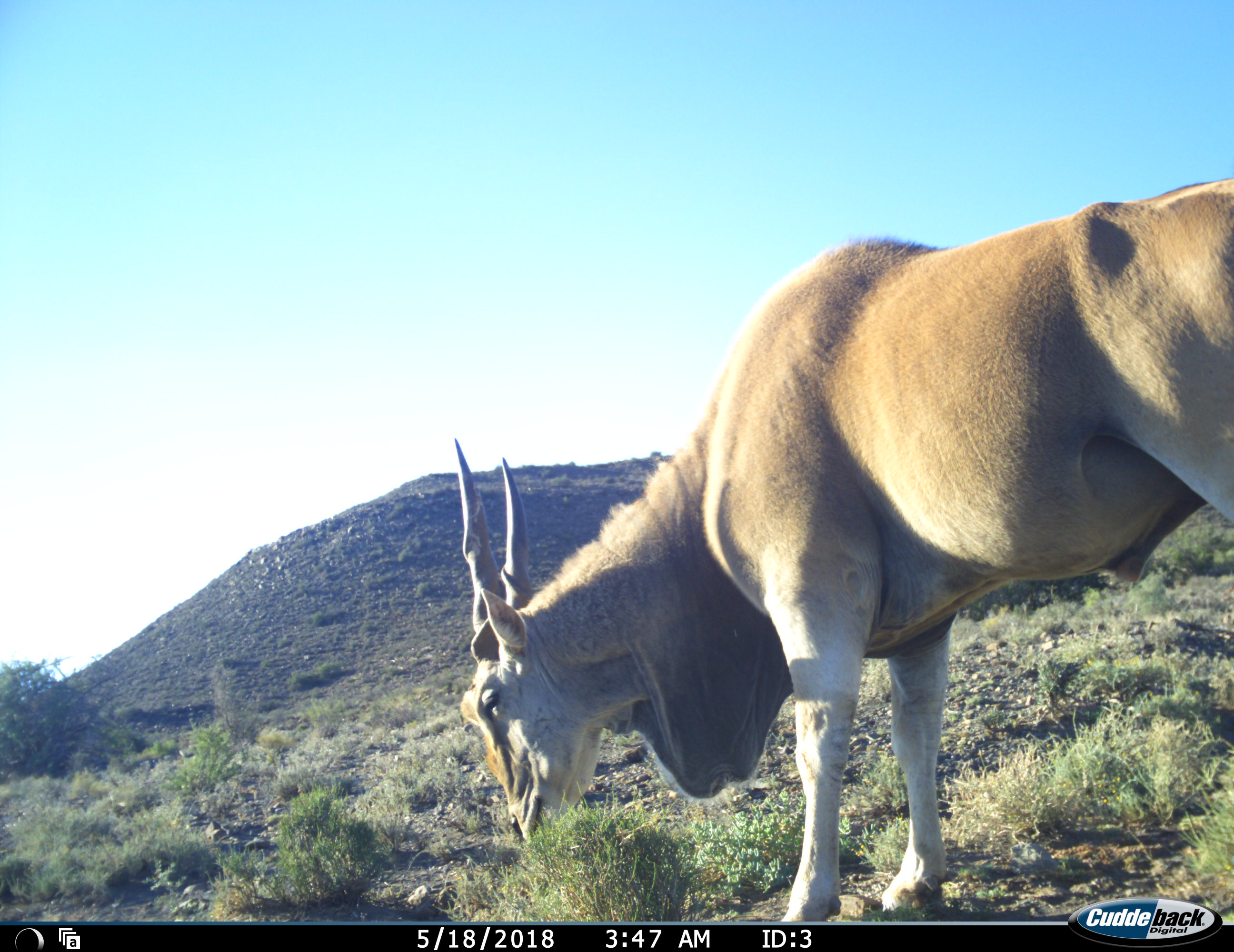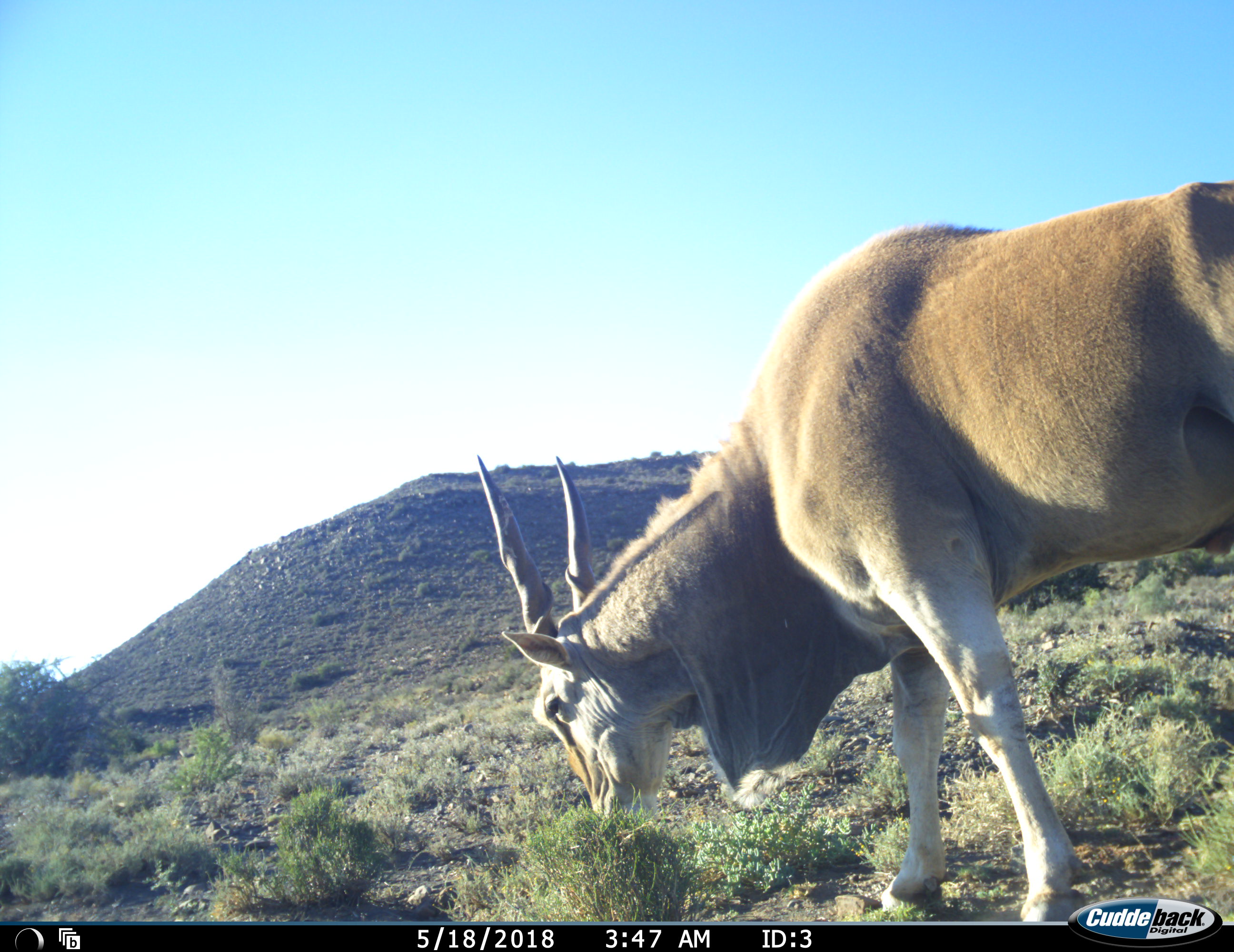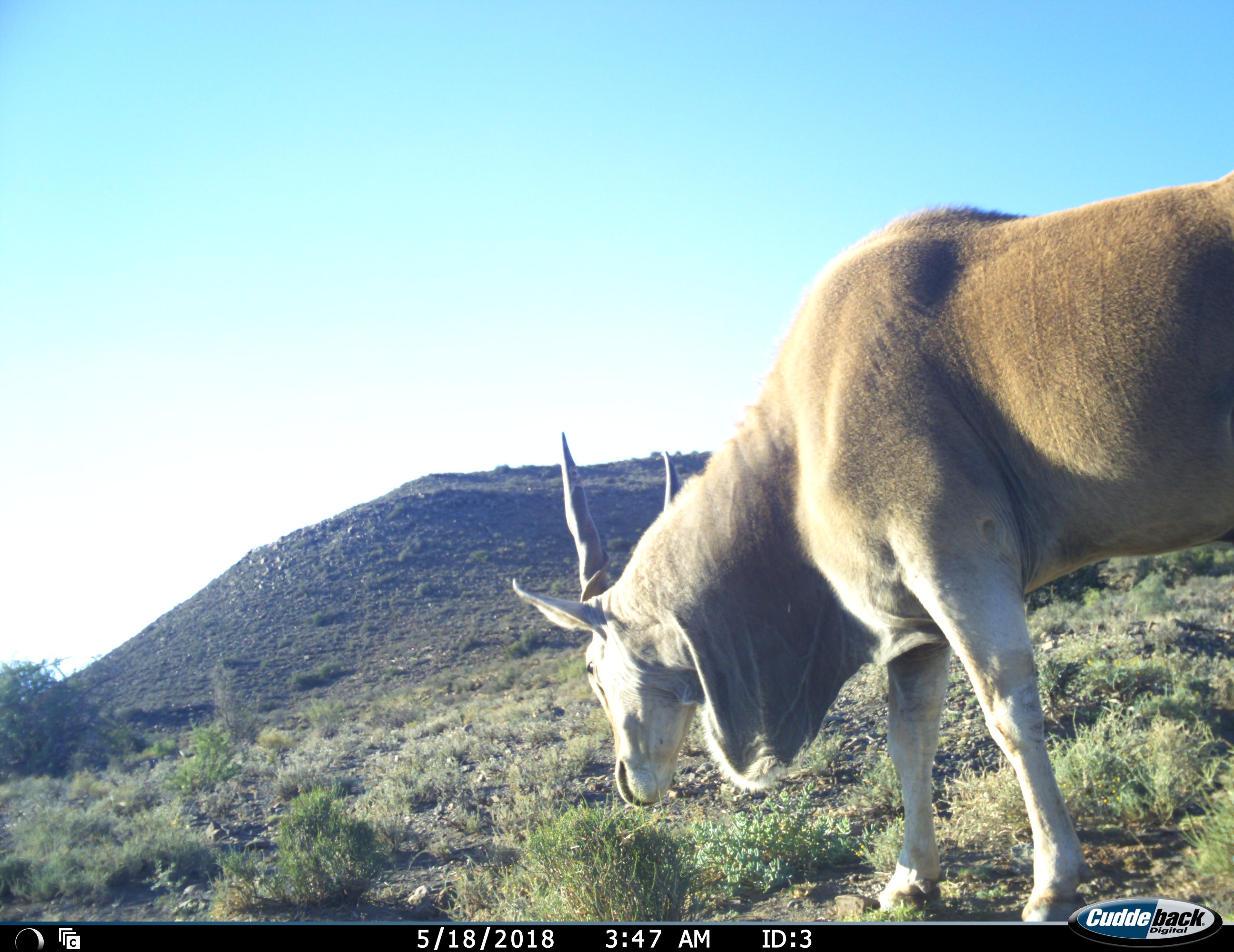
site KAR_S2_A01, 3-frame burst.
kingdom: Animalia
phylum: Chordata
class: Mammalia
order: Artiodactyla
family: Bovidae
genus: Tragelaphus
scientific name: Tragelaphus oryx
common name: eland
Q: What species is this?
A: Eland (Tragelaphus oryx).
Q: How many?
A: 1.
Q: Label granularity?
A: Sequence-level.